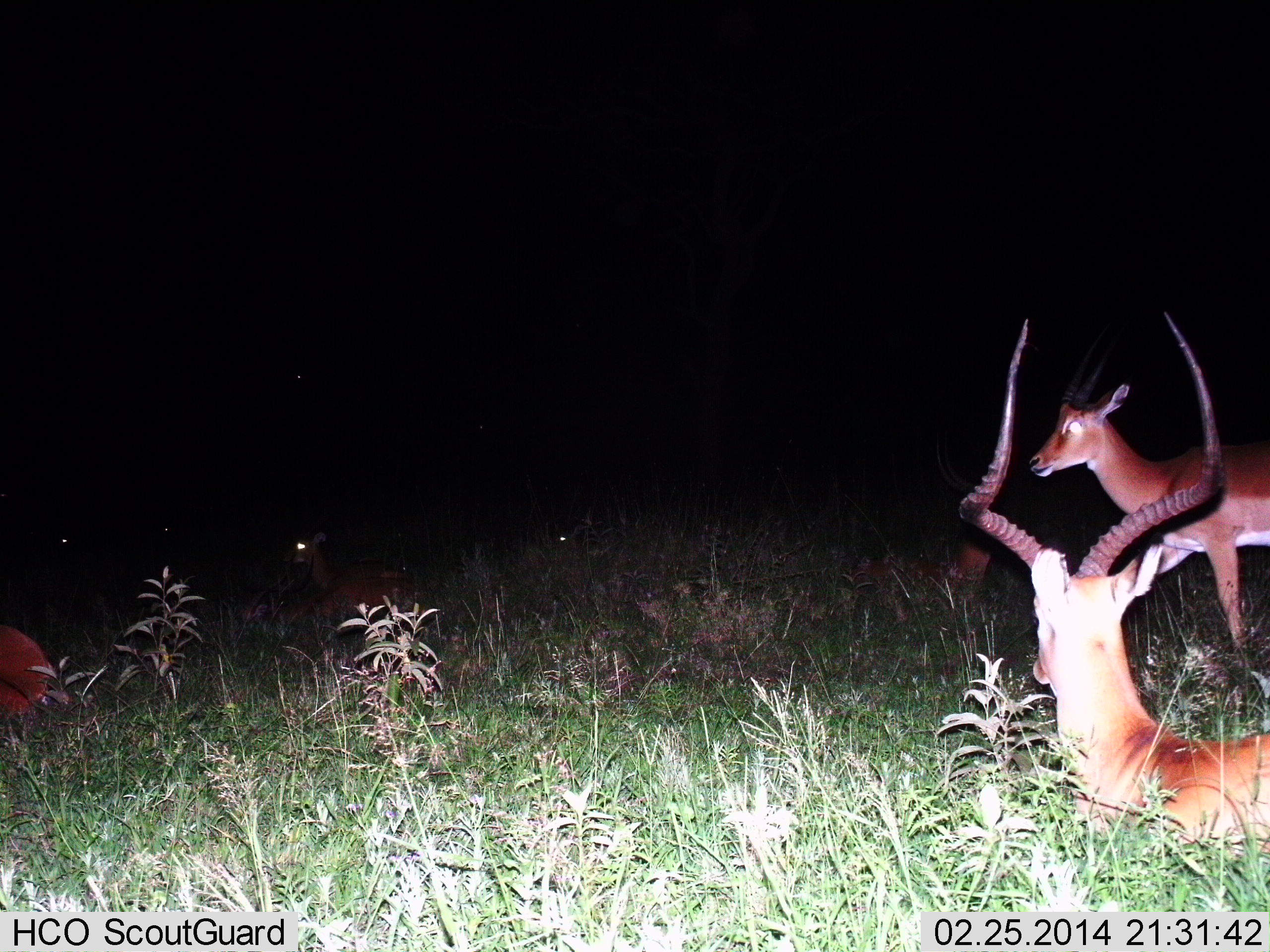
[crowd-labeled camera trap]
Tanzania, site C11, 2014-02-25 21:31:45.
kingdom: Animalia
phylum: Chordata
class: Mammalia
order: Artiodactyla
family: Bovidae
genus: Aepyceros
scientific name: Aepyceros melampus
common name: impala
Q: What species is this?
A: Impala (Aepyceros melampus).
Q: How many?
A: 6.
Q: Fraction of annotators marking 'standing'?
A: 50%.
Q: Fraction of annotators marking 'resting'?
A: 100%.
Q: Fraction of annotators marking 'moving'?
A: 30%.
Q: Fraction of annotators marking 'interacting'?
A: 0%.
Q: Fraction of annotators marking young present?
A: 0%.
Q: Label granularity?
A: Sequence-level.